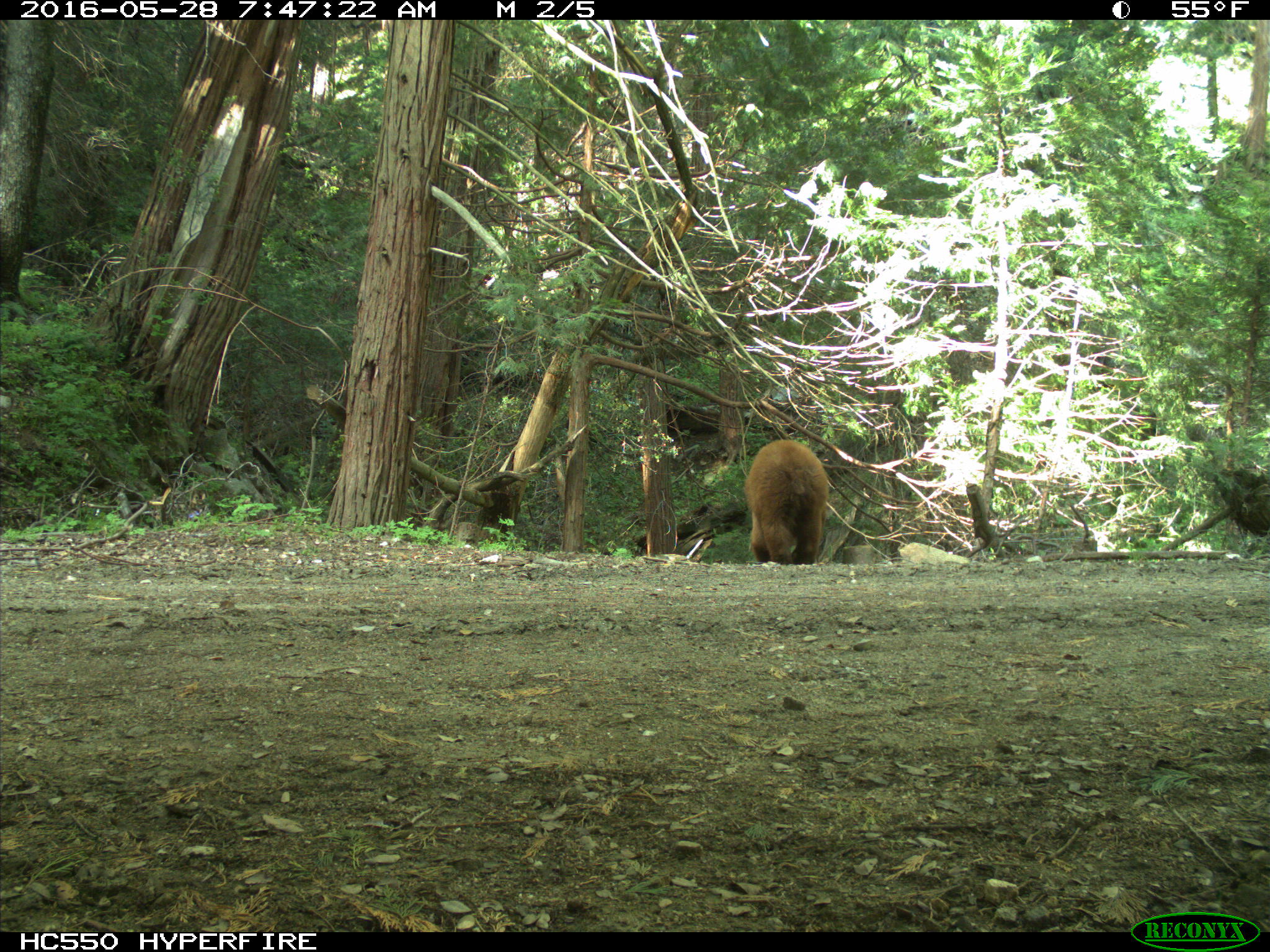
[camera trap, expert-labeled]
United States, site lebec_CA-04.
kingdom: Animalia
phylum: Chordata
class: Mammalia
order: Carnivora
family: Ursidae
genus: Ursus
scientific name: Ursus americanus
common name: american black bear